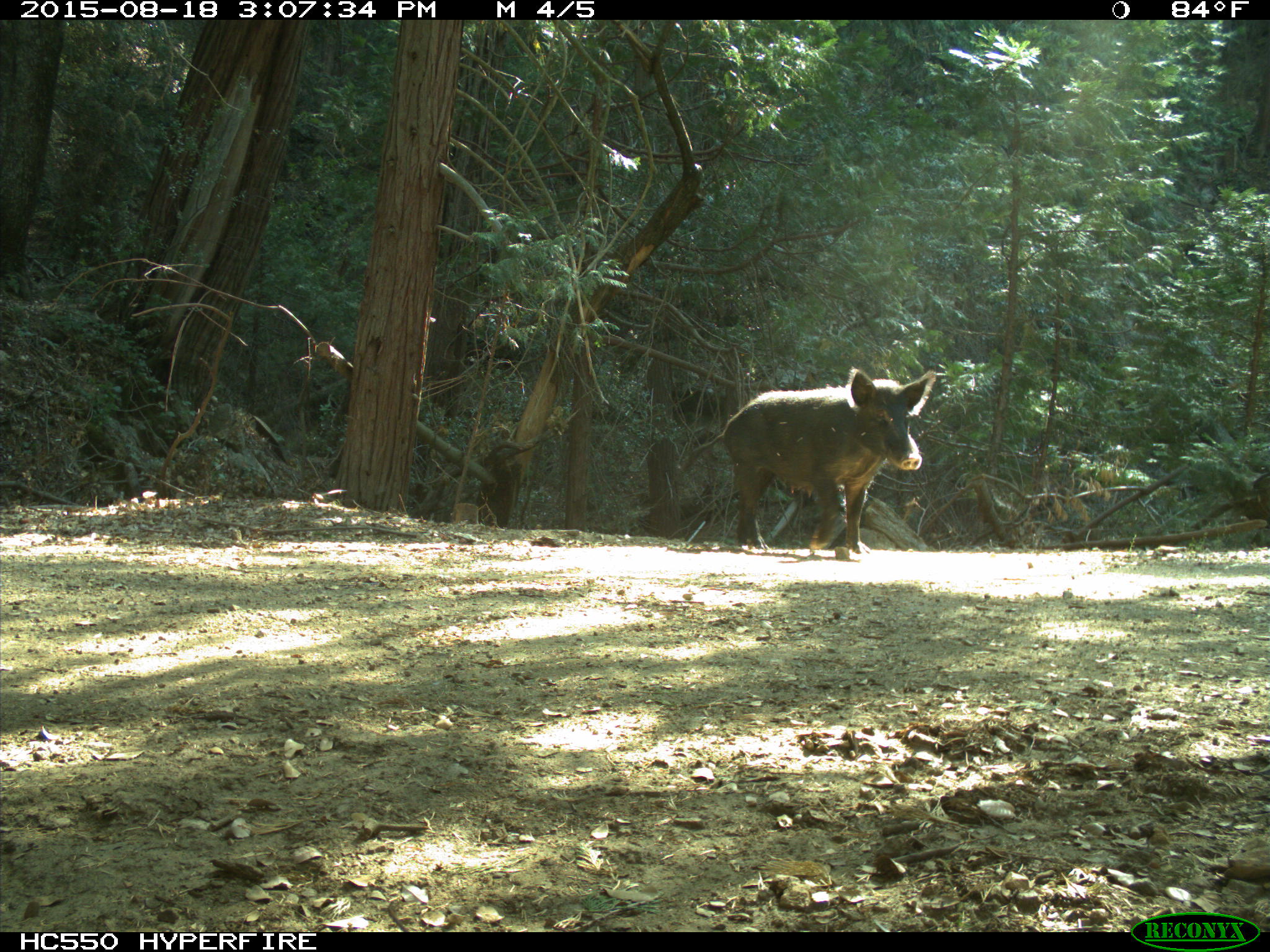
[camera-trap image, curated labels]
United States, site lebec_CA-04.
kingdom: Animalia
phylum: Chordata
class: Mammalia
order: Artiodactyla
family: Suidae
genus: Sus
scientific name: Sus scrofa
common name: wild boar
Sus scrofa (wild boar).